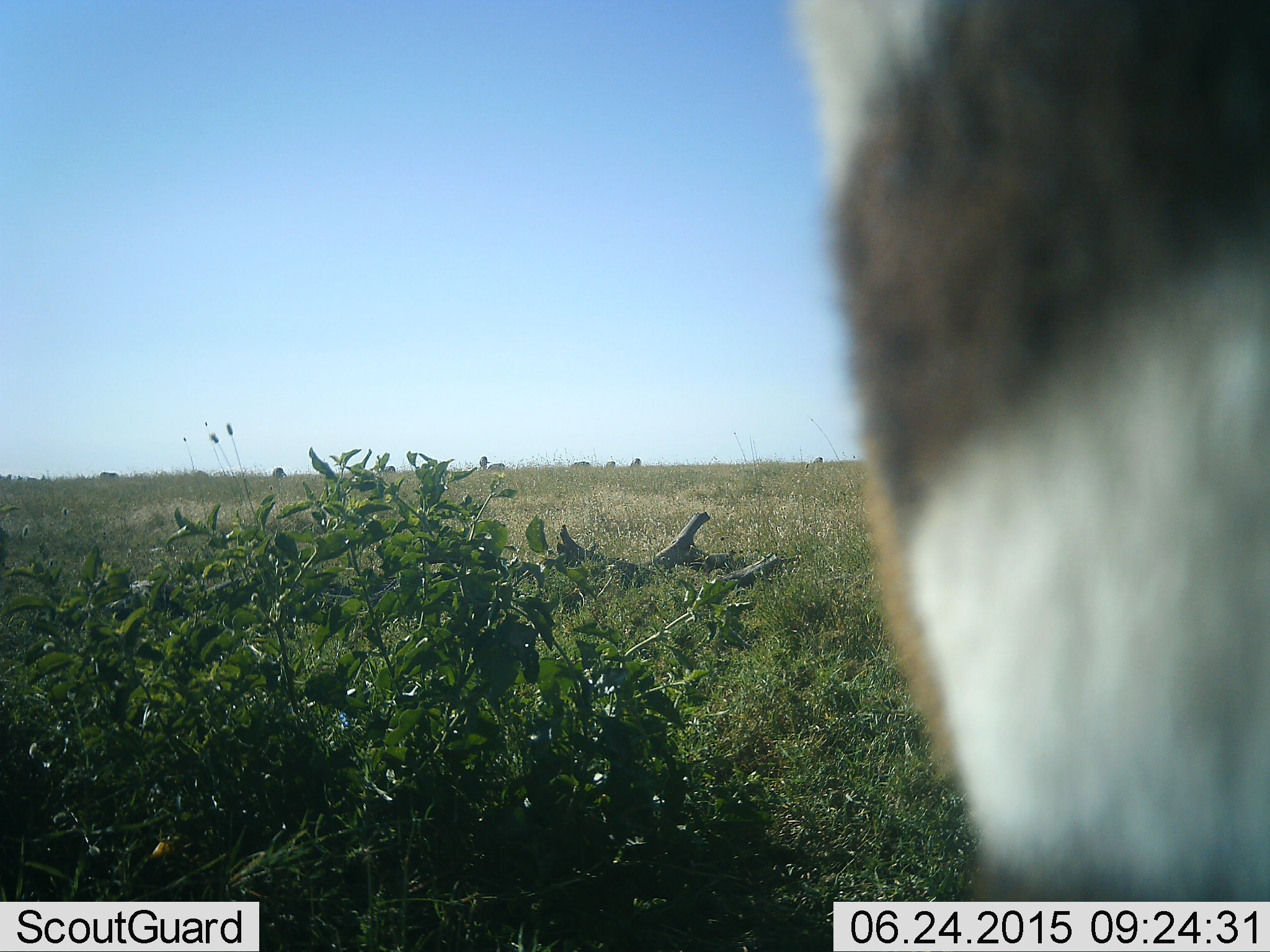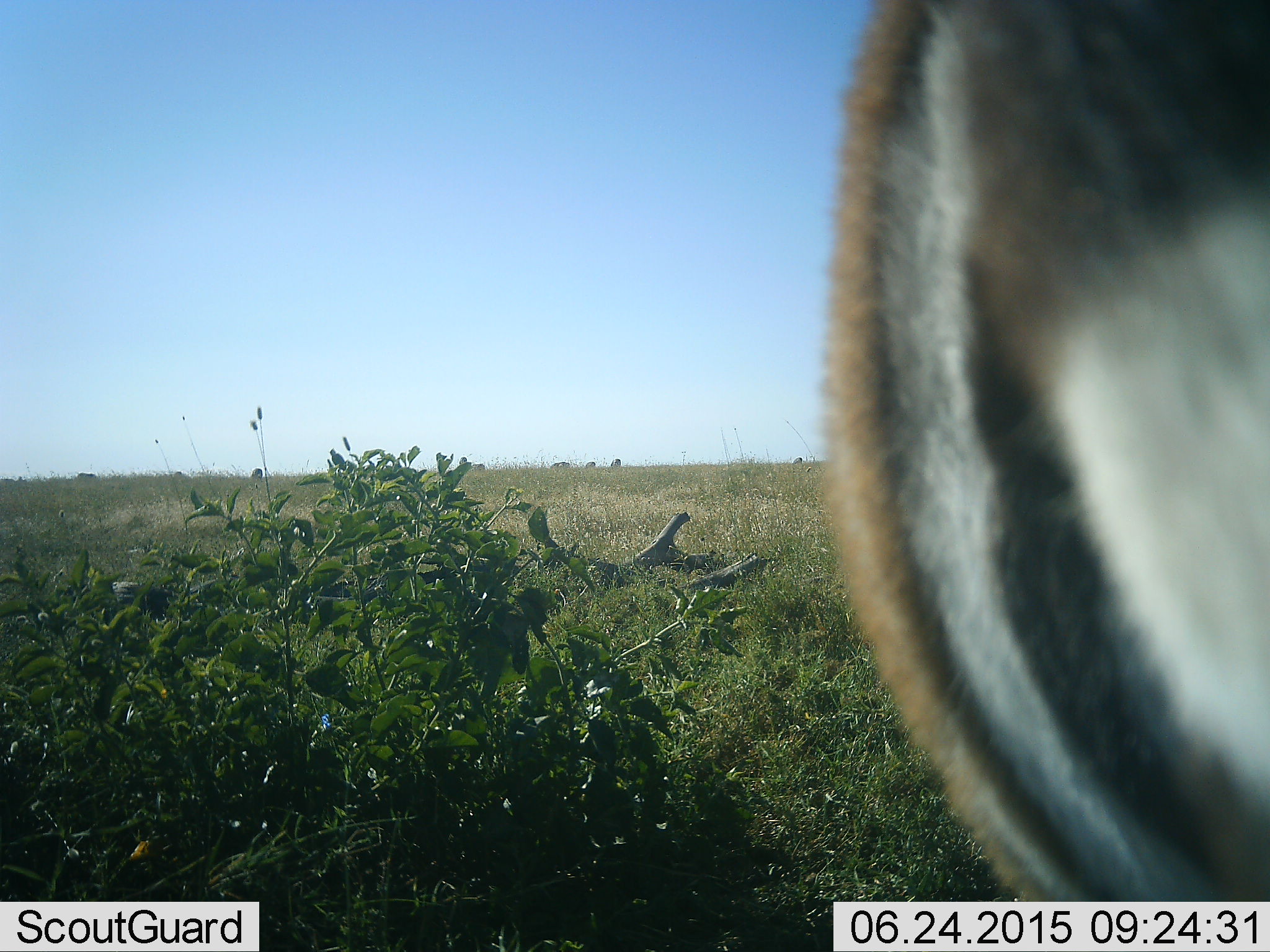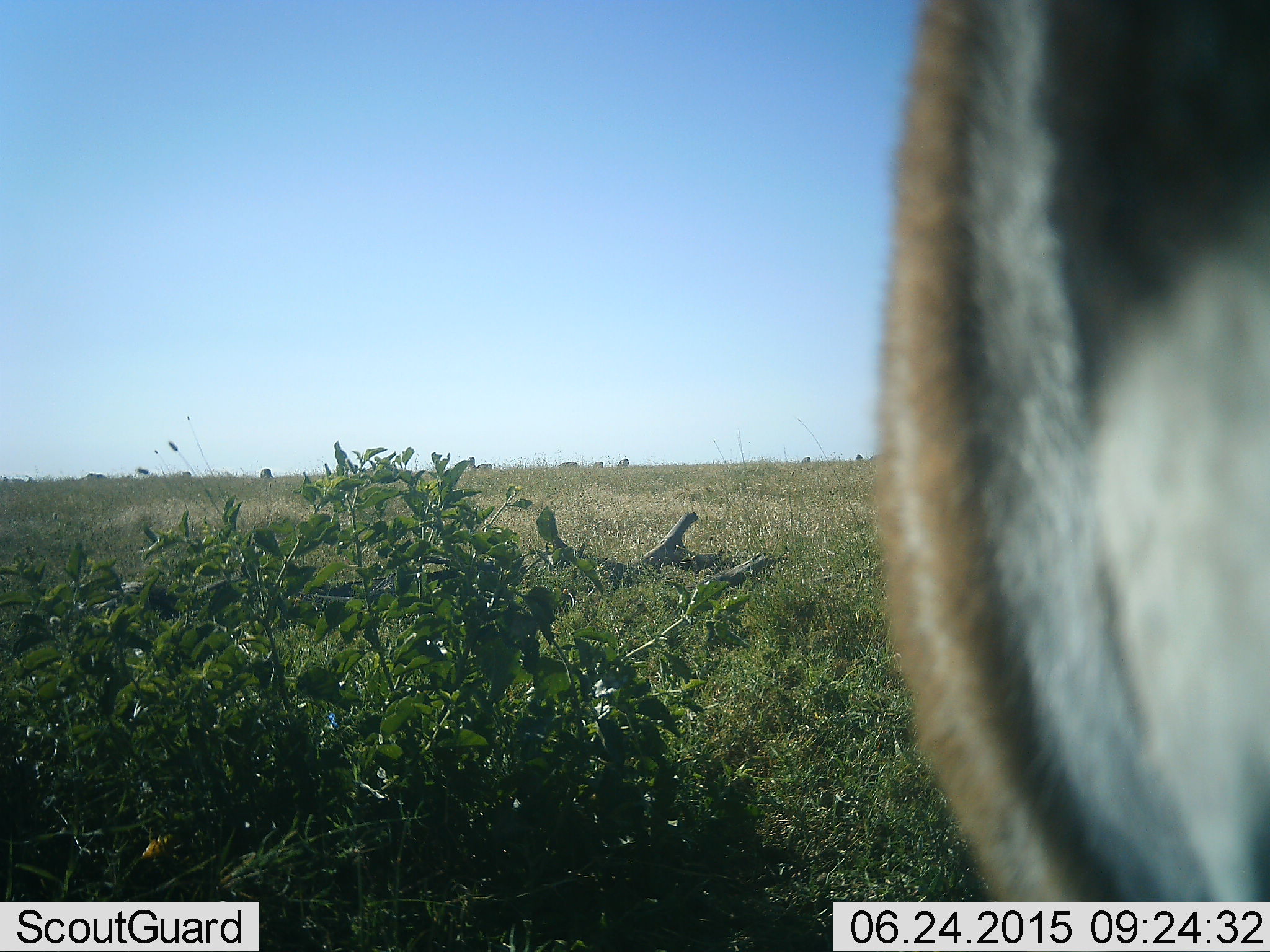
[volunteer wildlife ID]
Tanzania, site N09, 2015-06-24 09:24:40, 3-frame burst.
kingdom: Animalia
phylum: Chordata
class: Mammalia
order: Perissodactyla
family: Equidae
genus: Equus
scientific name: Equus quagga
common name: plains zebra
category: zebra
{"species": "zebra (plains zebra) (Equus quagga)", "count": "1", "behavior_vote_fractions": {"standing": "80%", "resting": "0%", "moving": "30%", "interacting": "10%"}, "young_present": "20%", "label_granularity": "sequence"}